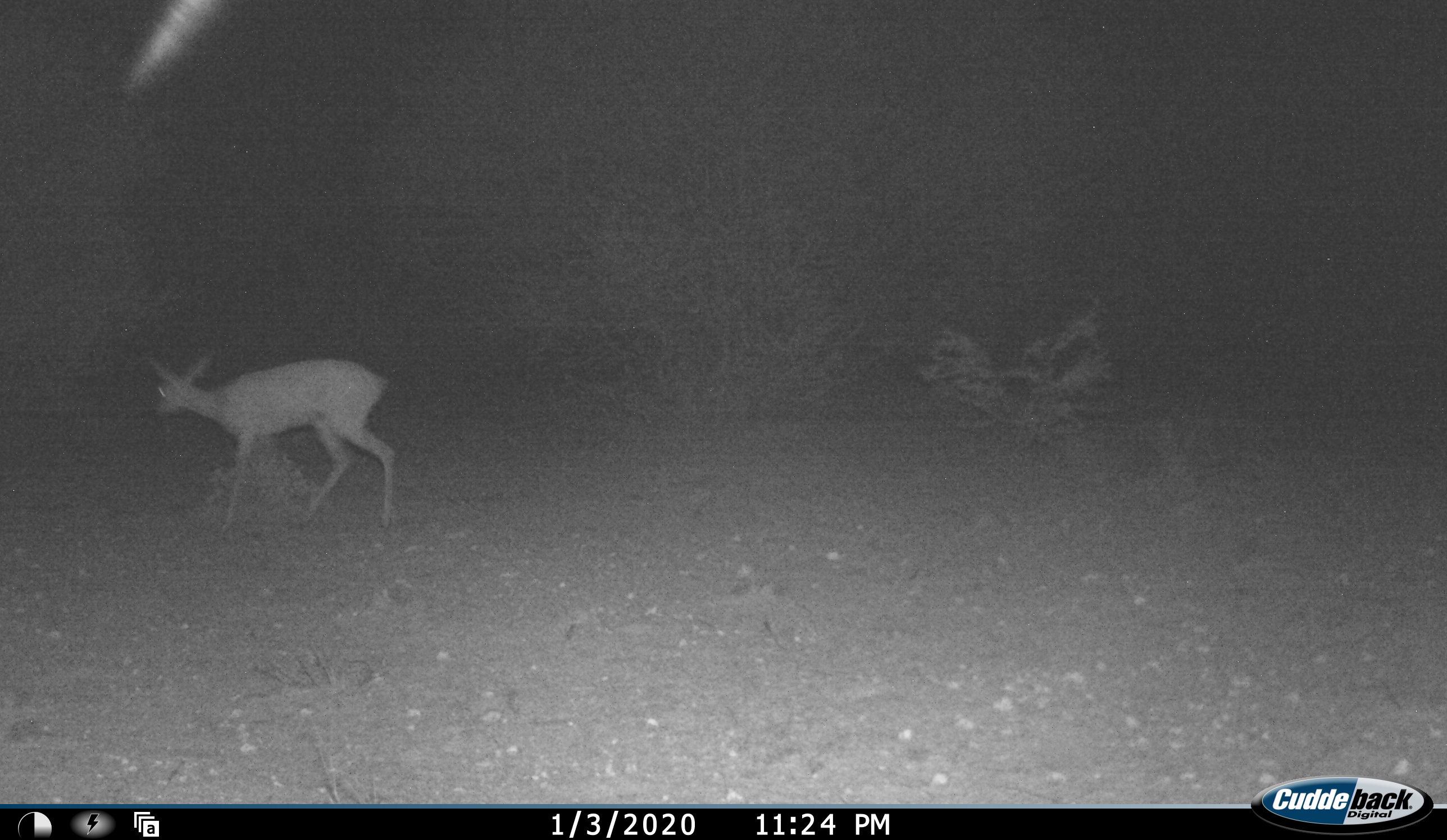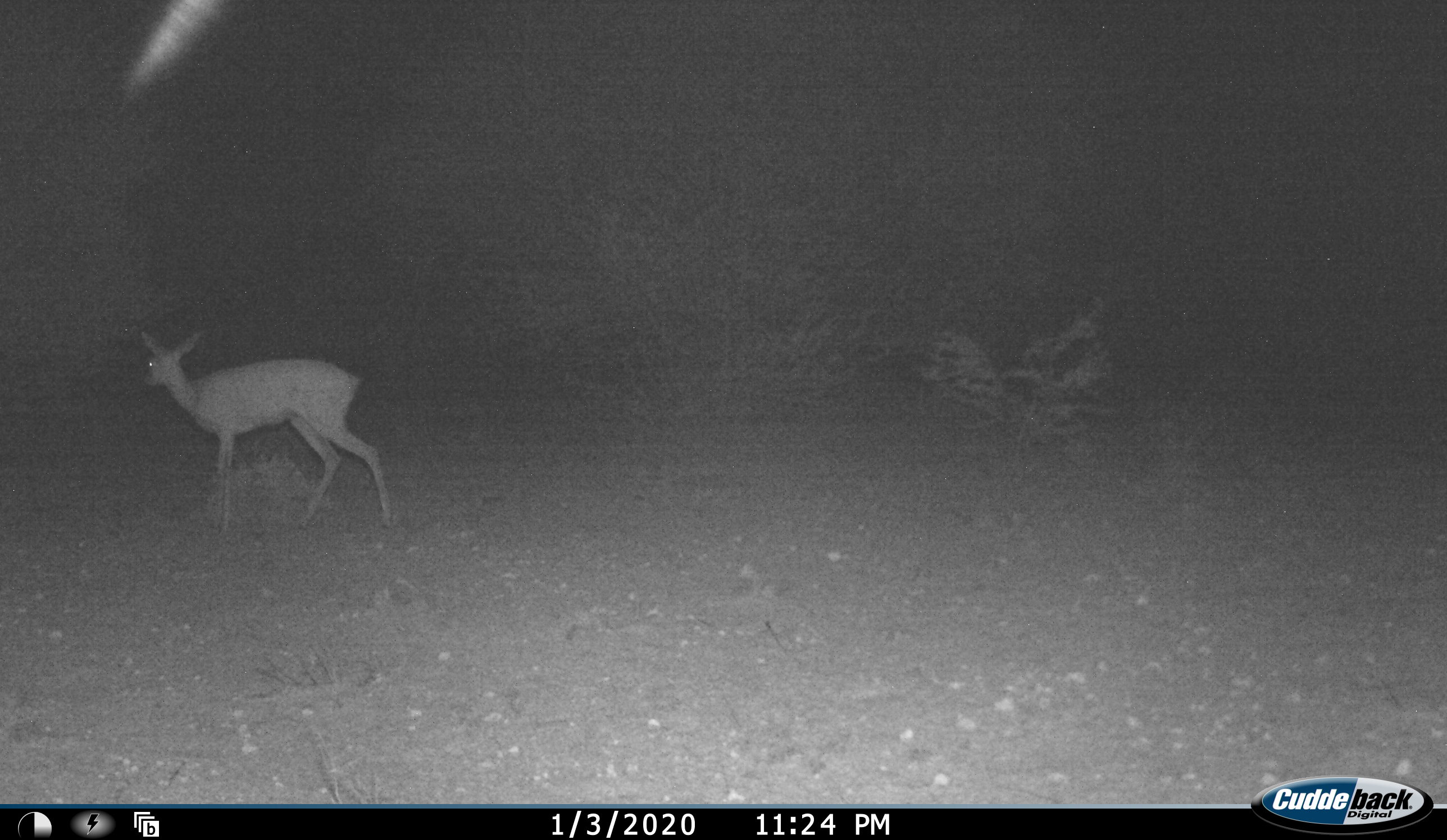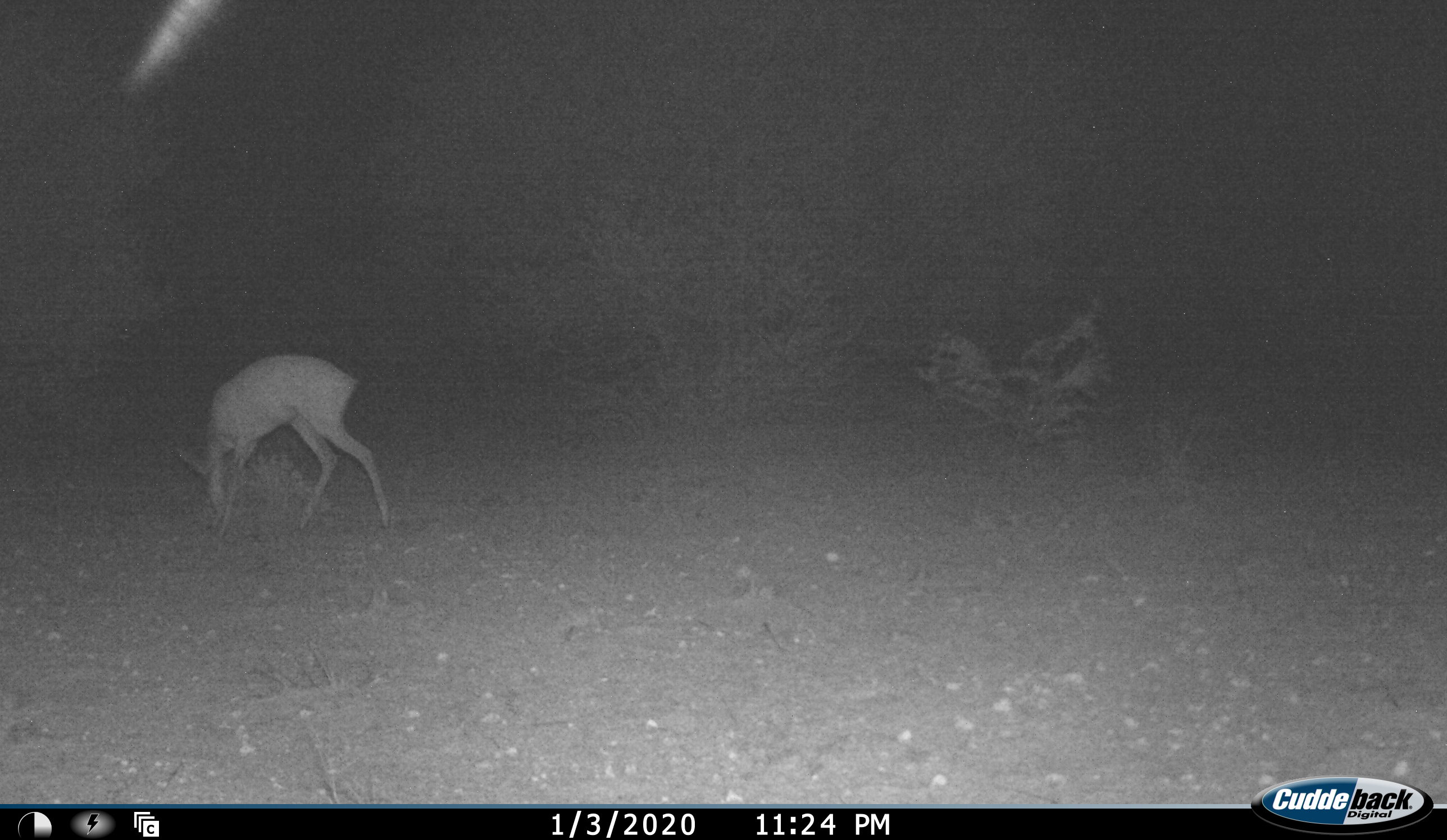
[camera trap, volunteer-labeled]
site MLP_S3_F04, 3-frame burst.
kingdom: Animalia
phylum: Chordata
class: Mammalia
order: Artiodactyla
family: Bovidae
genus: Raphicerus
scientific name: Raphicerus campestris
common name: steenbok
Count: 1.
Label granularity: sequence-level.